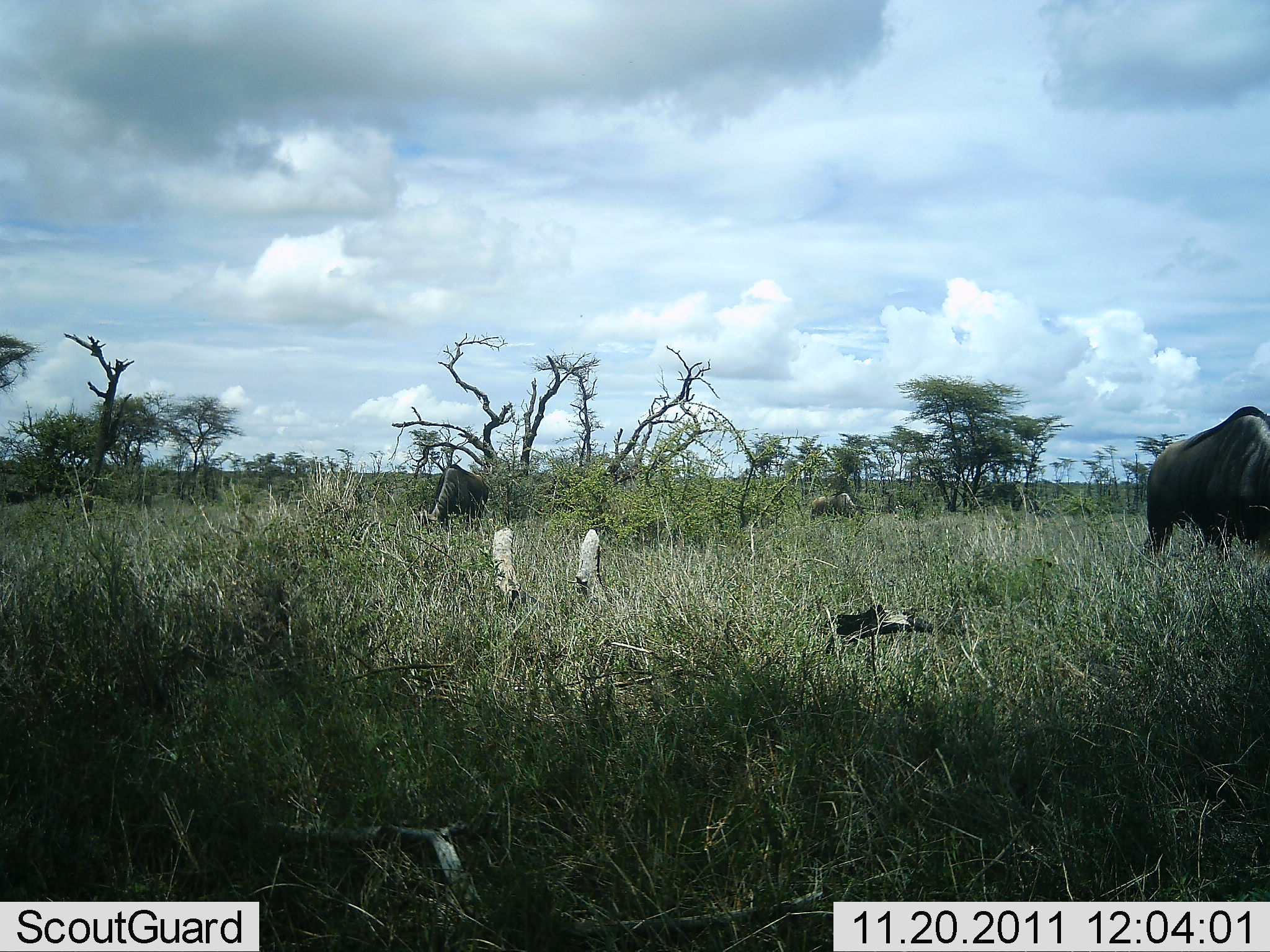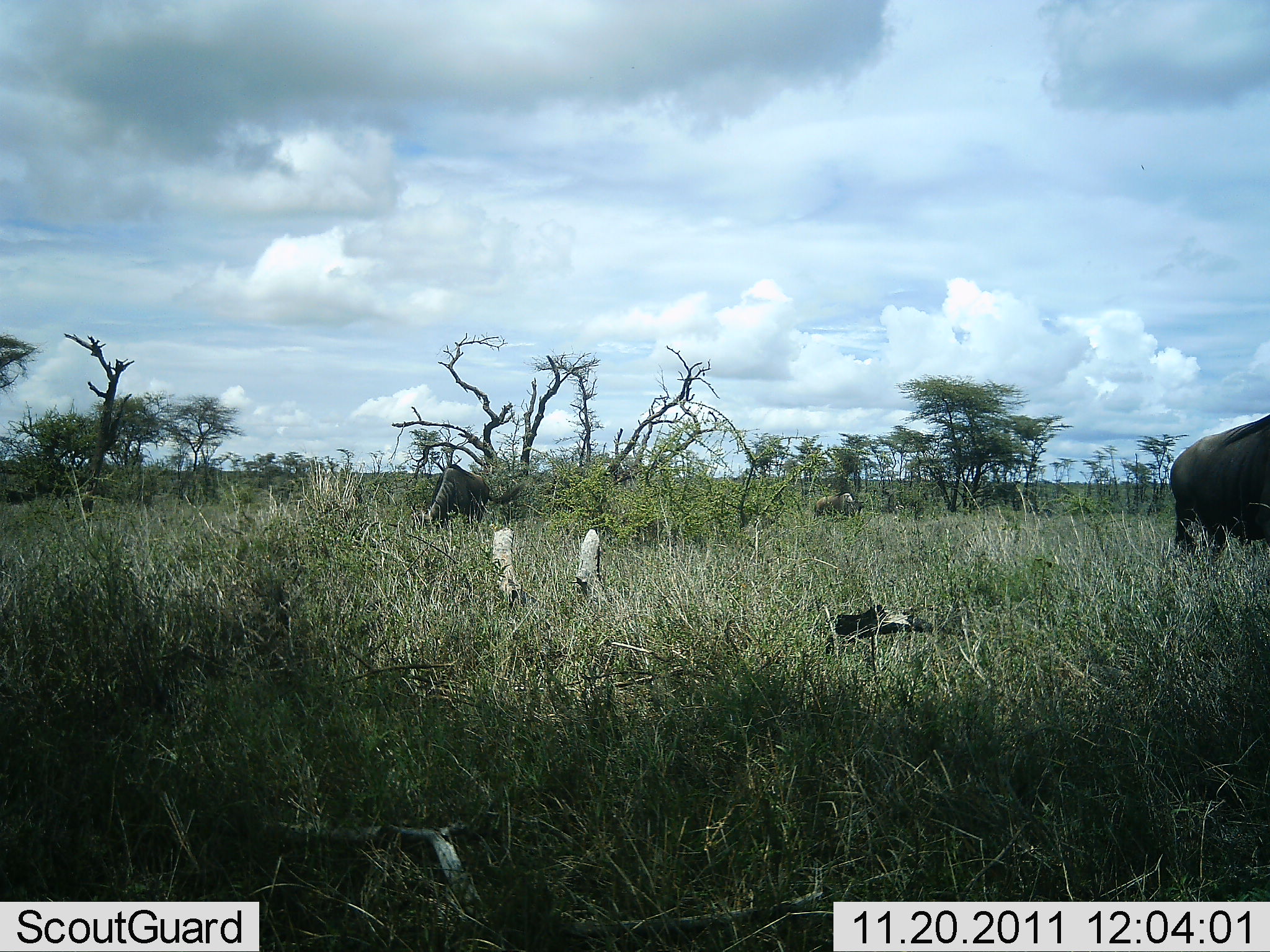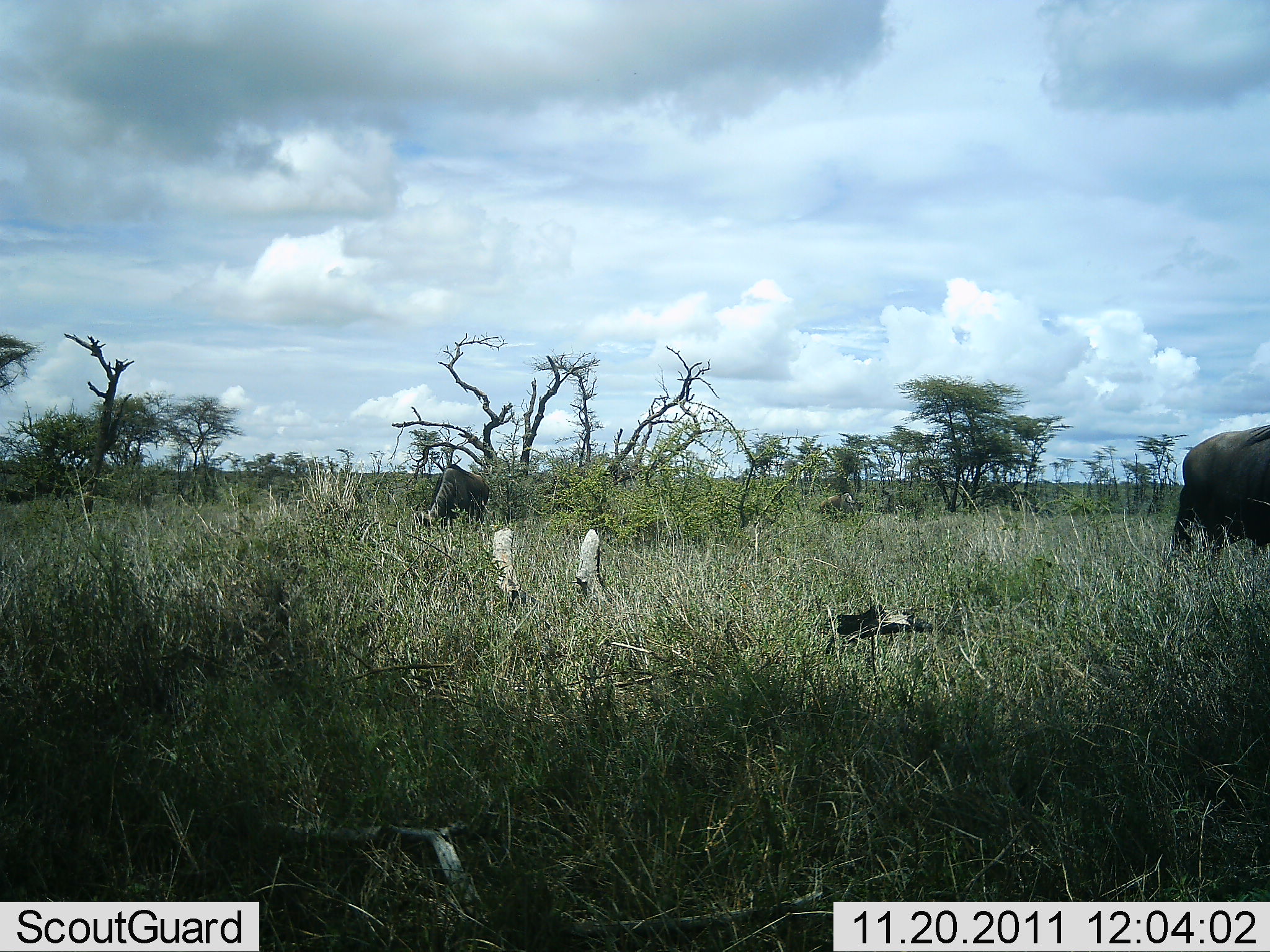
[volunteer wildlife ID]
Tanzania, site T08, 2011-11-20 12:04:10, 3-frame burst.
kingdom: Animalia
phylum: Chordata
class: Mammalia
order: Artiodactyla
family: Bovidae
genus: Connochaetes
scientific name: Connochaetes taurinus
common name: blue wildebeest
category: wildebeest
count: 3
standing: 53%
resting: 0%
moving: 20%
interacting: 0%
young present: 0%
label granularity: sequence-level